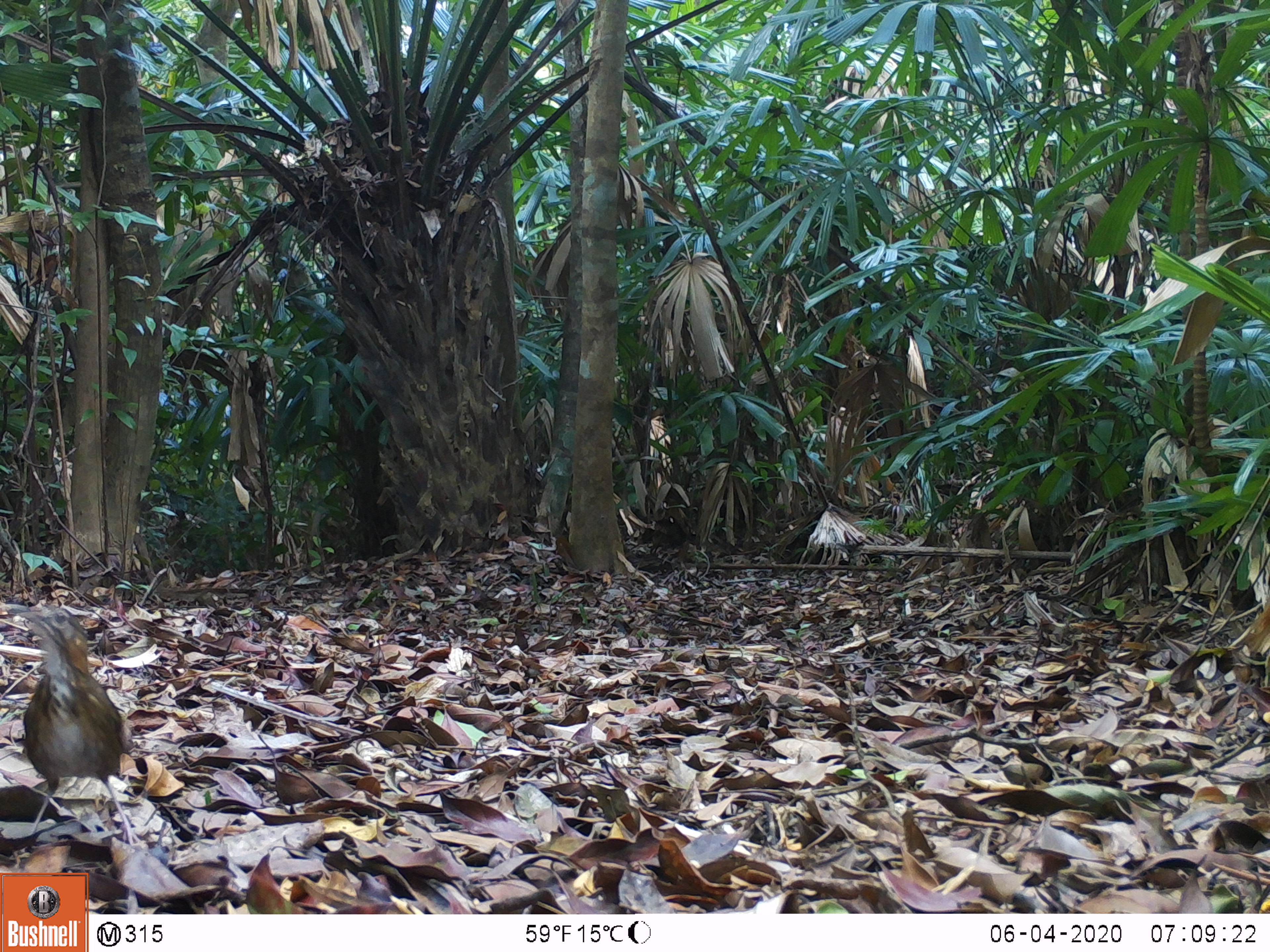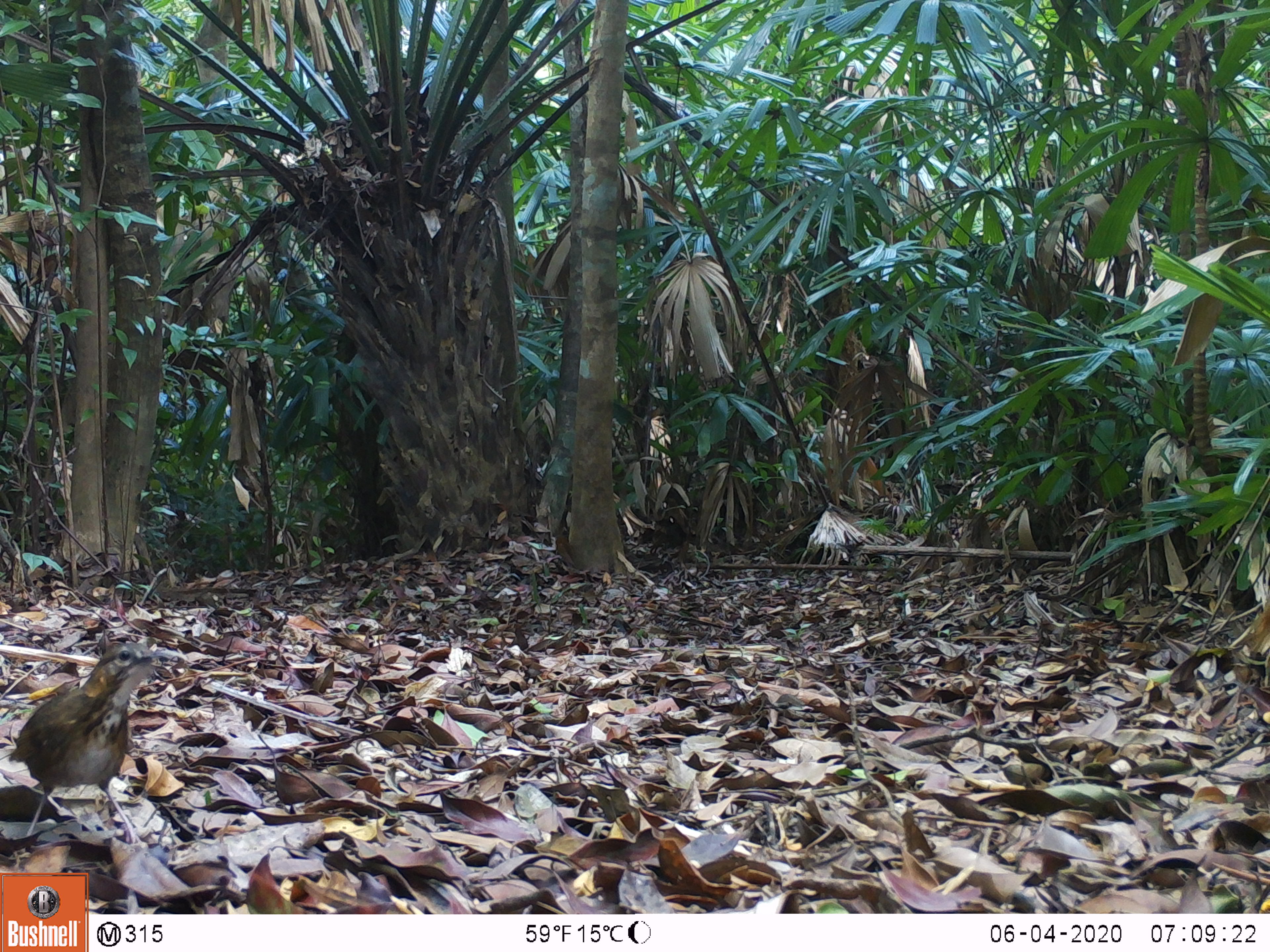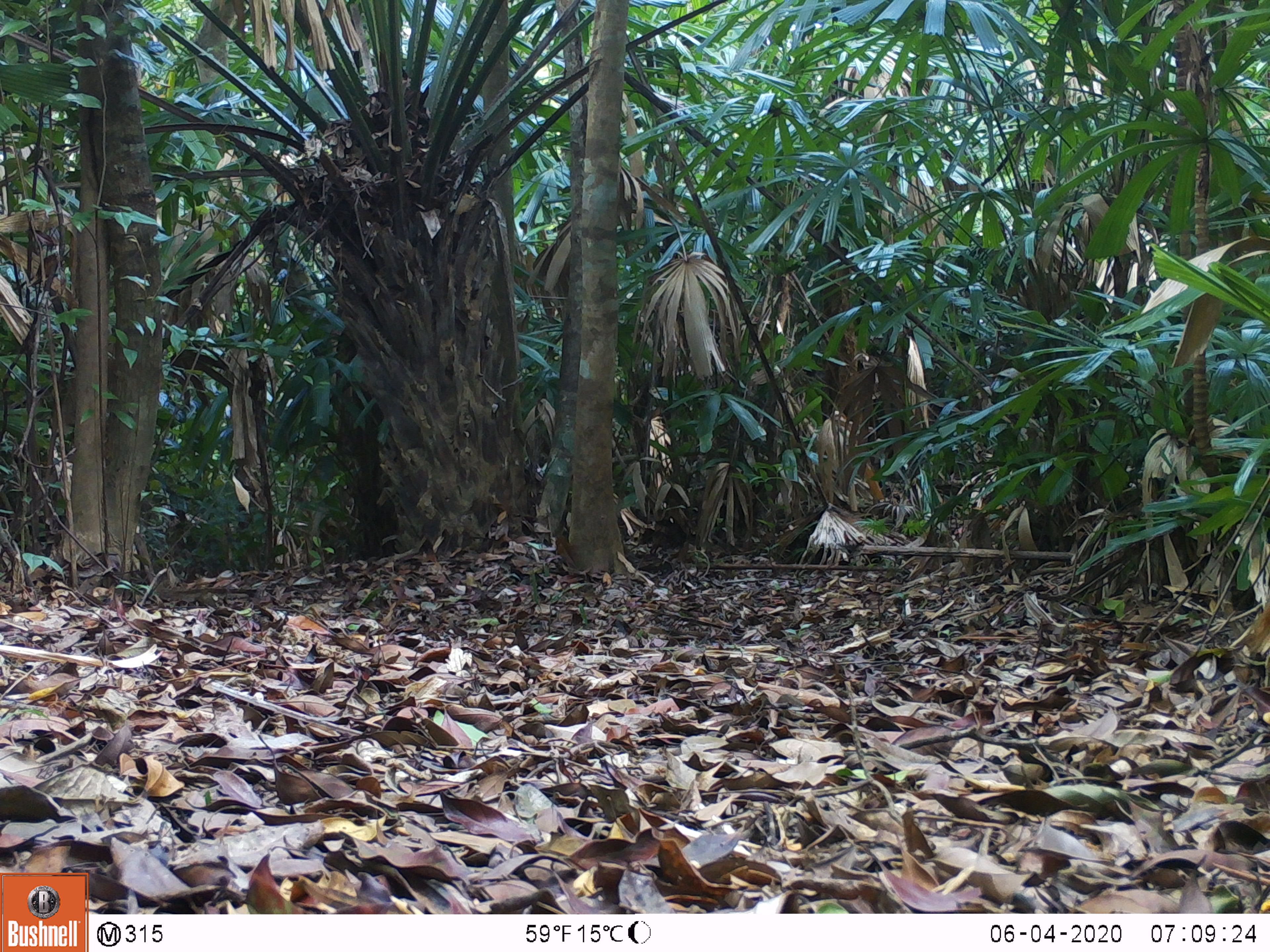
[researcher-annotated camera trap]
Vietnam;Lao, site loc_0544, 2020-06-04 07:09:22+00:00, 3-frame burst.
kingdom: Animalia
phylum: Chordata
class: Aves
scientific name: Aves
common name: bird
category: unidentified bird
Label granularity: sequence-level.